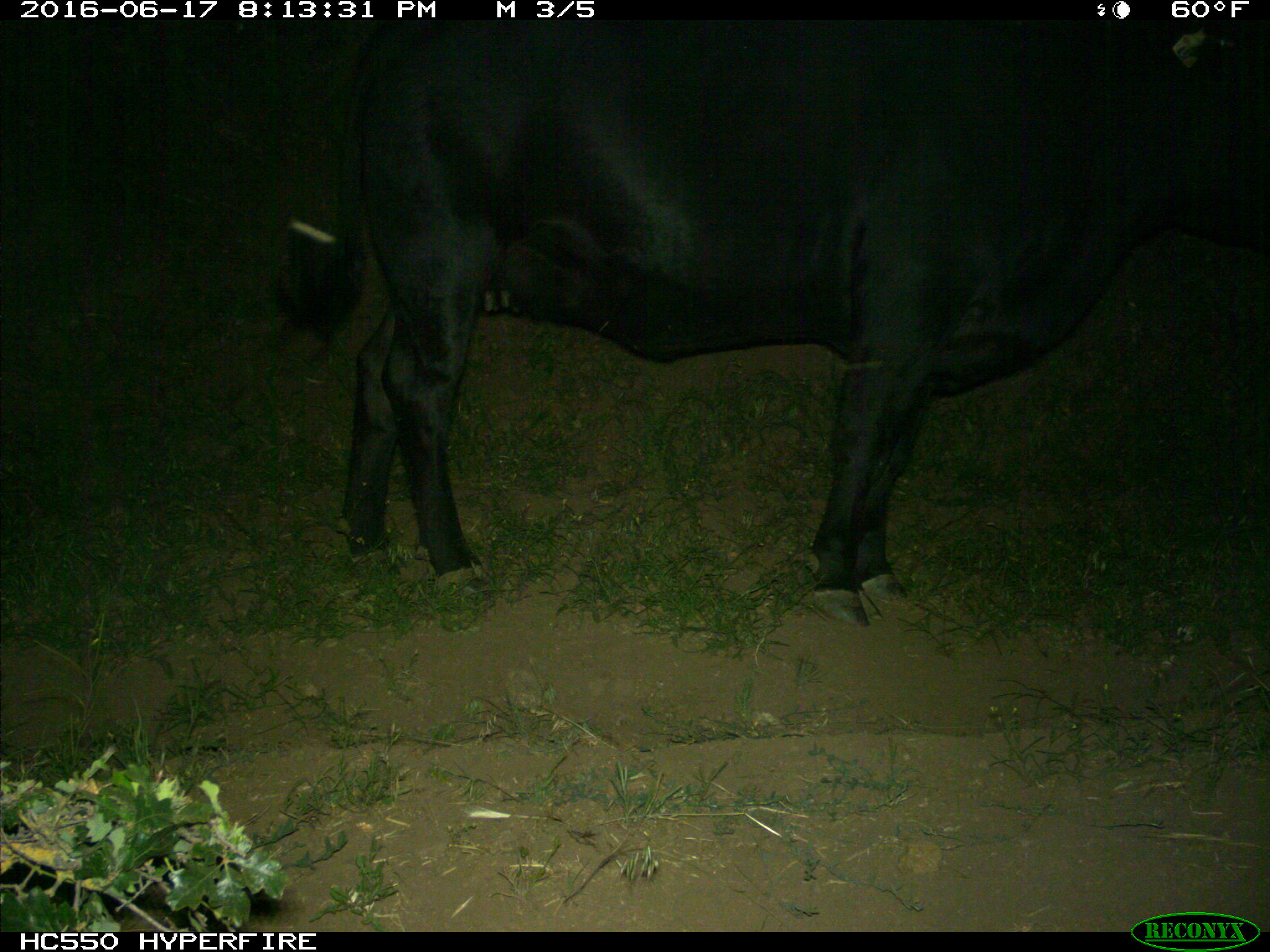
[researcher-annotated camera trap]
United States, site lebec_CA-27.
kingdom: Animalia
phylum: Chordata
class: Mammalia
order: Artiodactyla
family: Bovidae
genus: Bos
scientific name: Bos taurus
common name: domestic cow